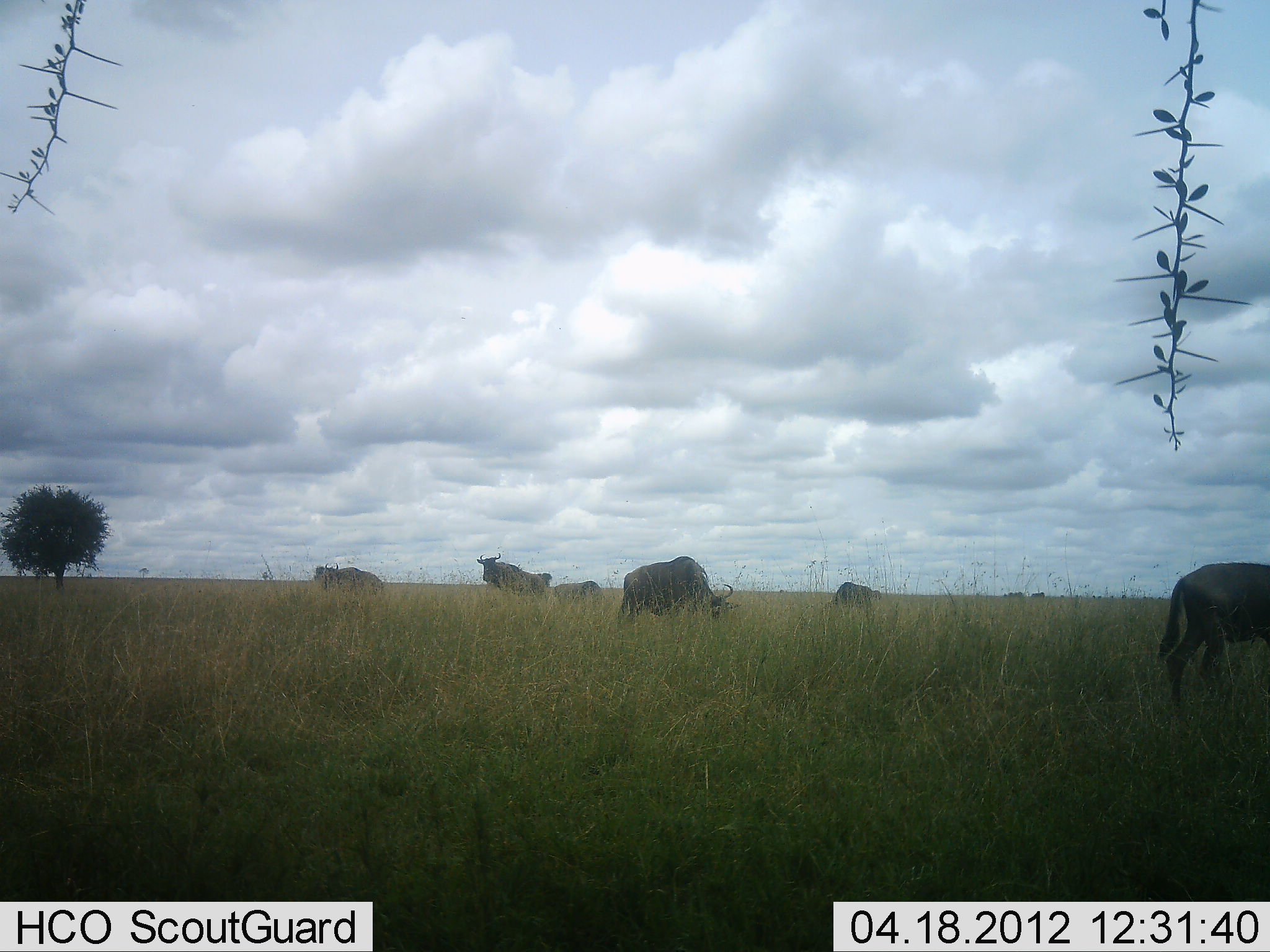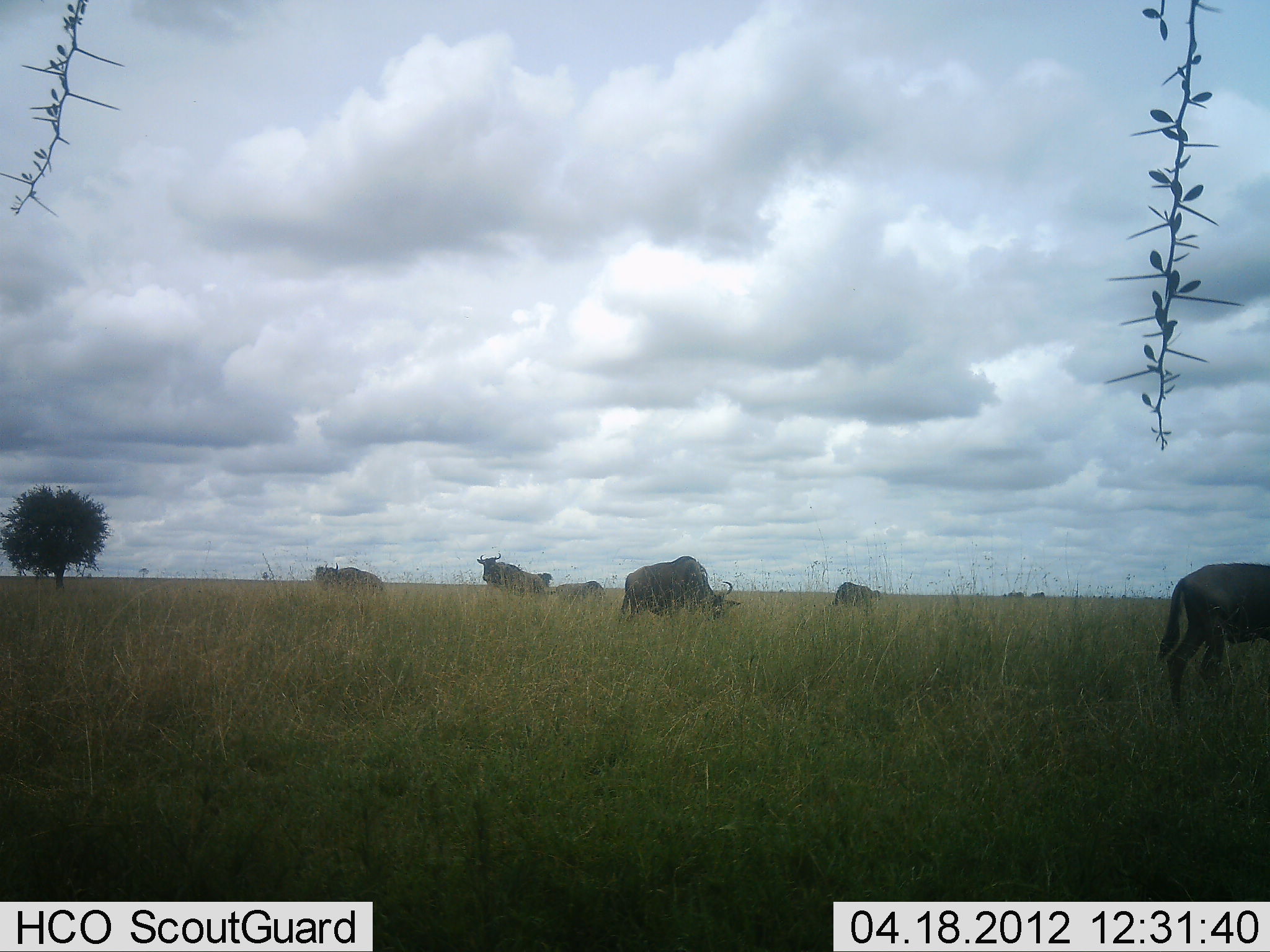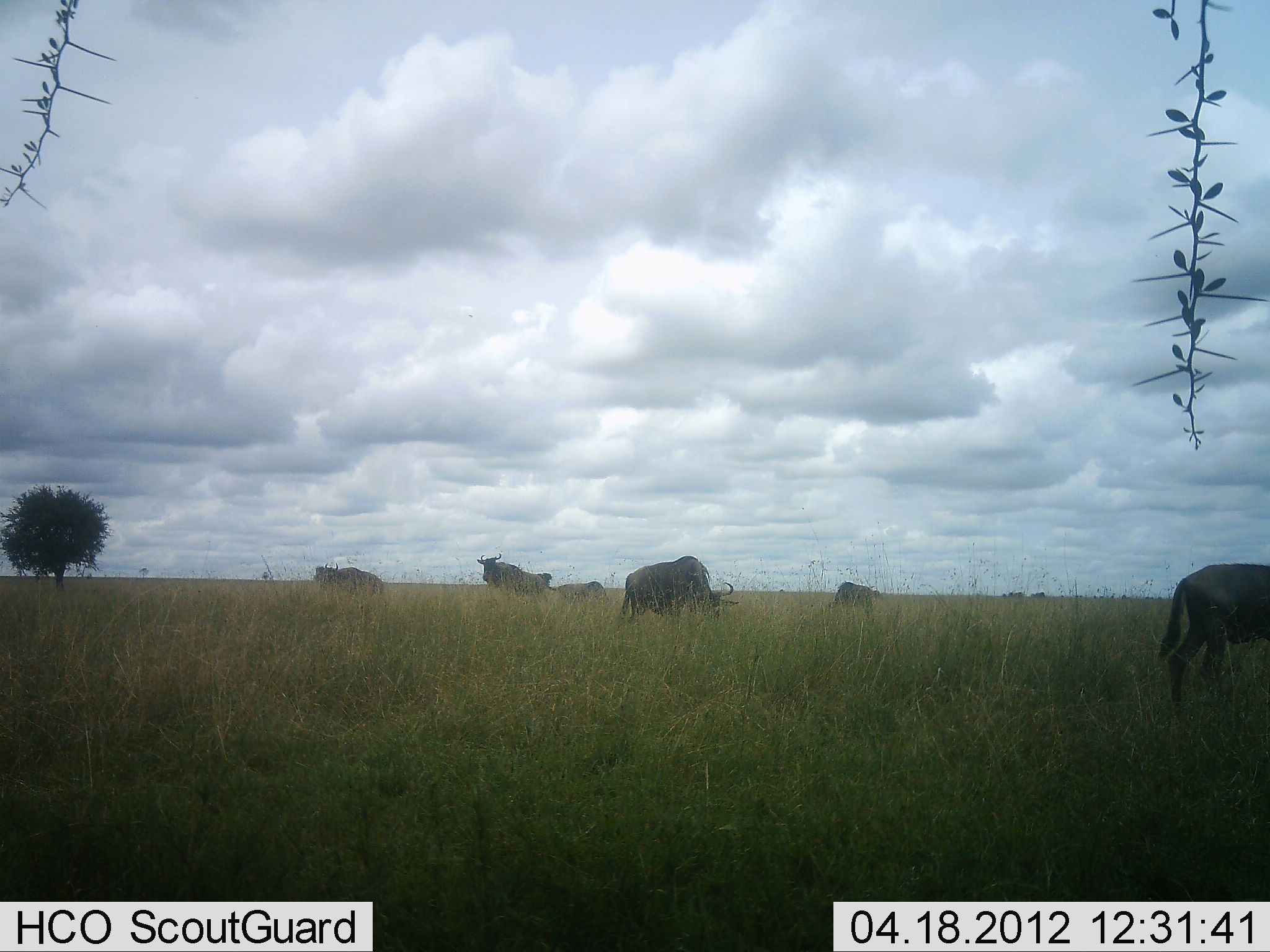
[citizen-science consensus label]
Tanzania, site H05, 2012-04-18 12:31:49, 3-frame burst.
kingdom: Animalia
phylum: Chordata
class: Mammalia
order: Artiodactyla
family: Bovidae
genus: Connochaetes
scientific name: Connochaetes taurinus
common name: blue wildebeest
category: wildebeest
Wildebeest (blue wildebeest) (Connochaetes taurinus), count 6. Behavior (volunteer vote fractions): standing 64%, resting 0%, moving 9%, interacting 0%. Young present (vote fraction): 0%. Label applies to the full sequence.